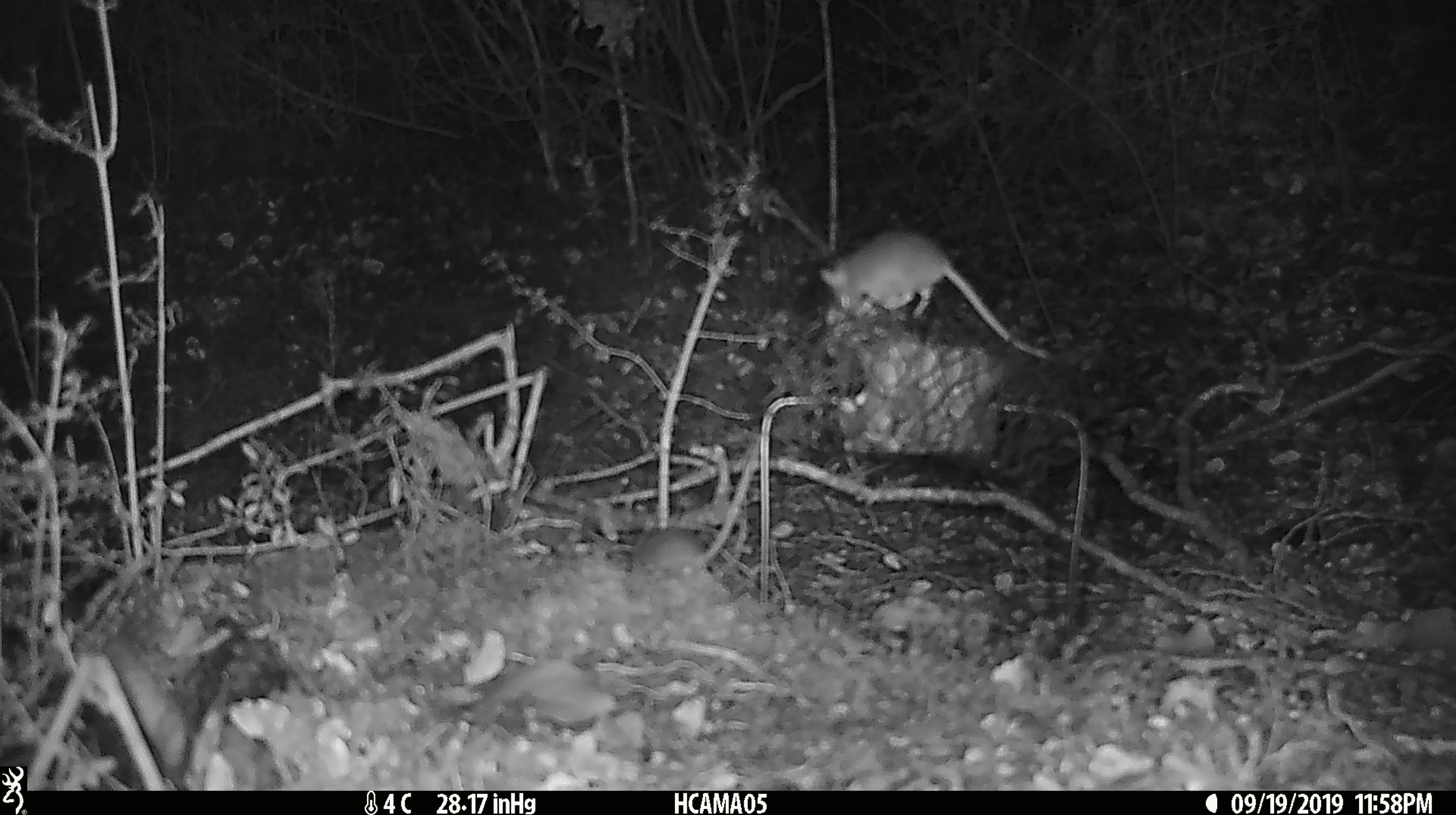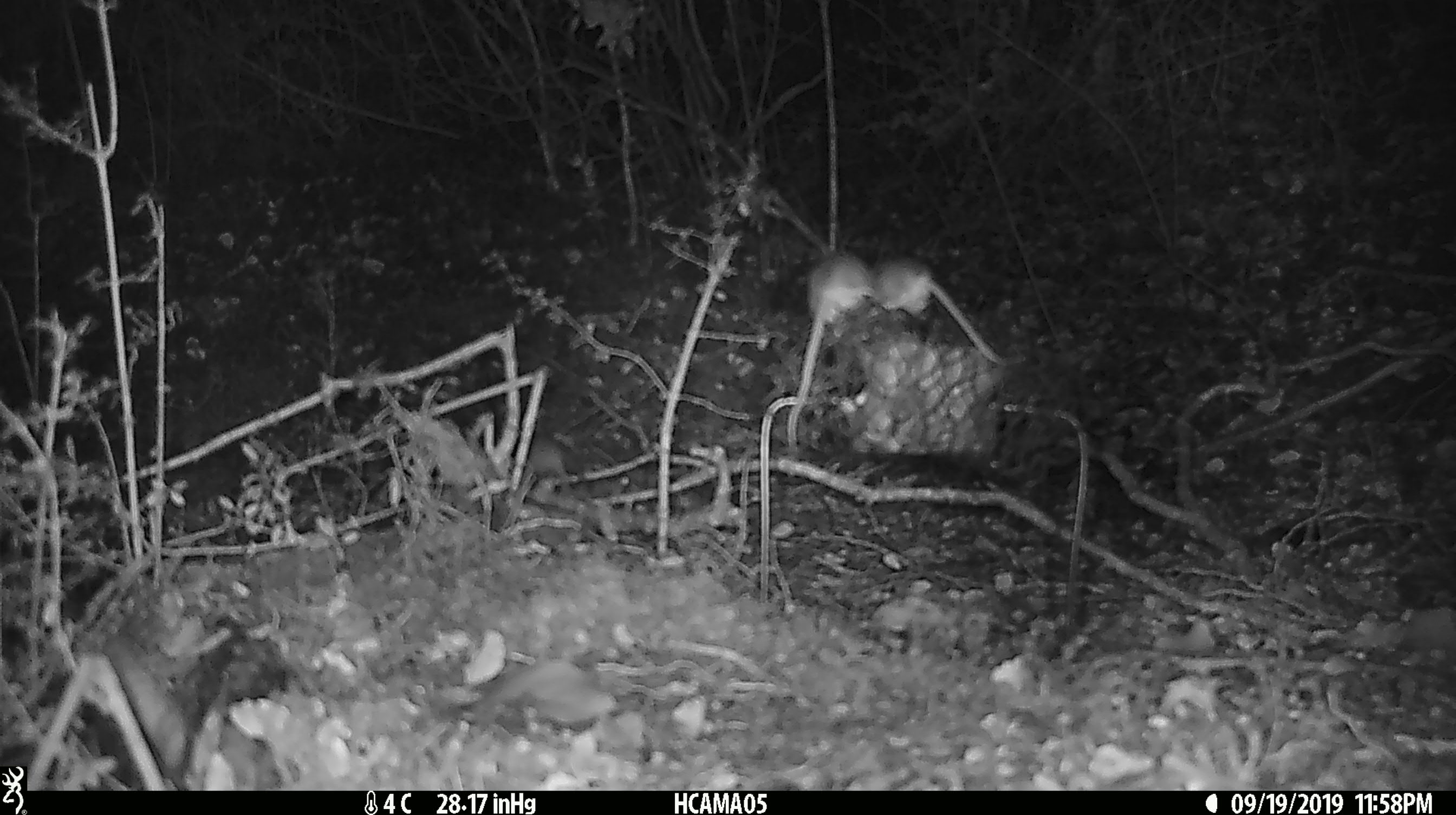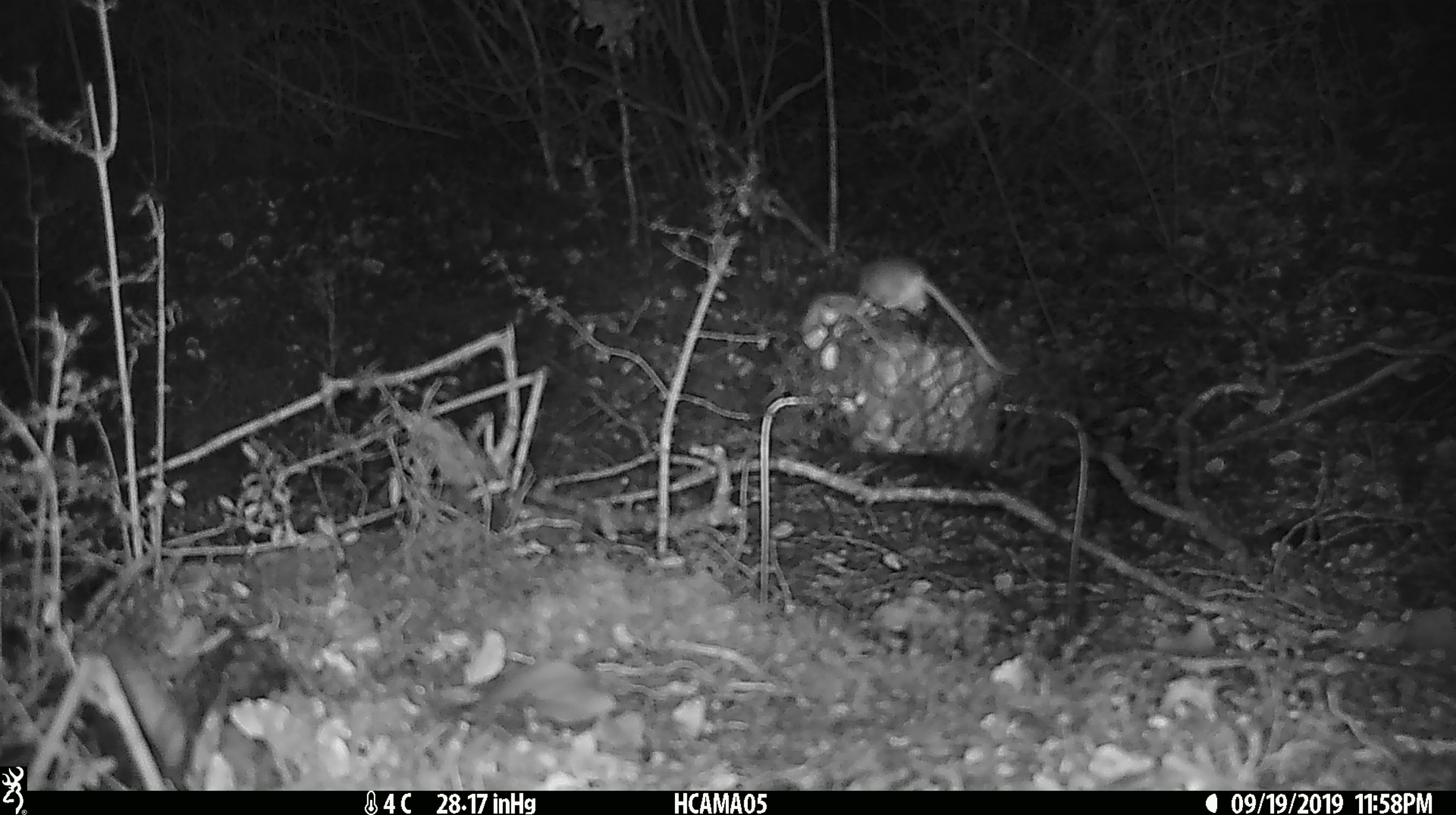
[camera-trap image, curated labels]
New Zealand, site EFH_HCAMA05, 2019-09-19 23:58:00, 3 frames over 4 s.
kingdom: Animalia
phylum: Chordata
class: Mammalia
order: Rodentia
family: Muridae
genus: Mus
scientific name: Mus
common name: mouse